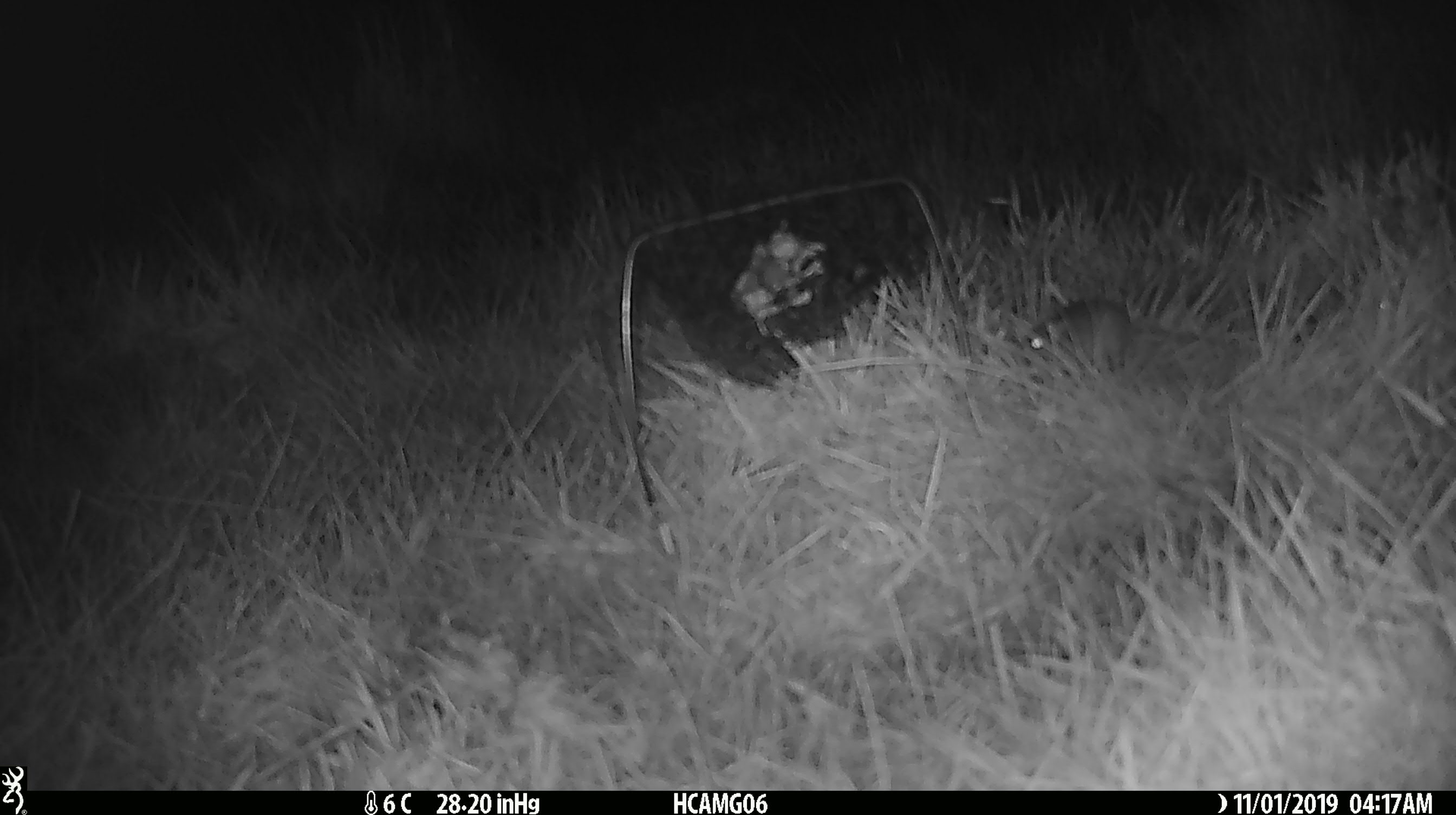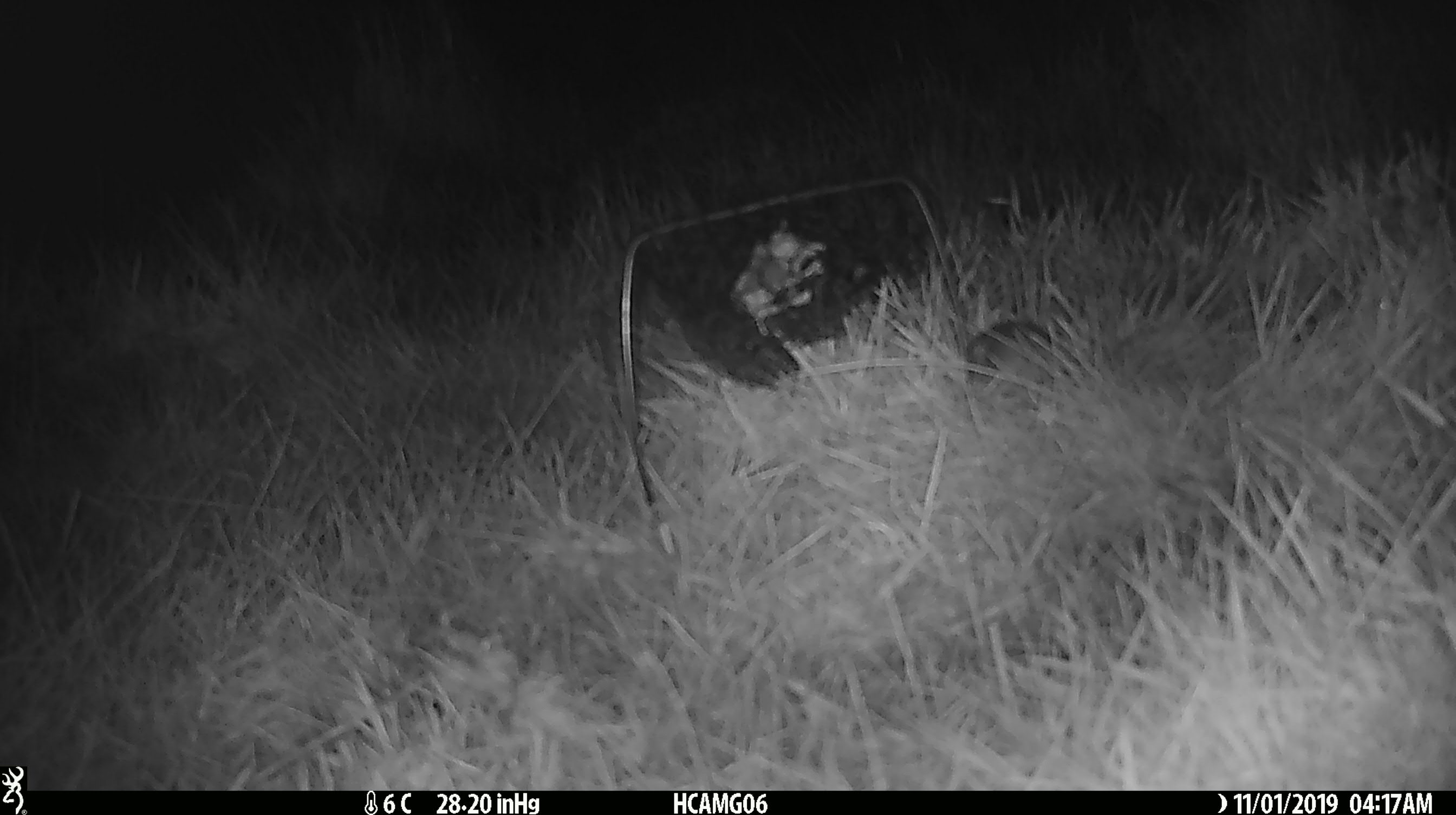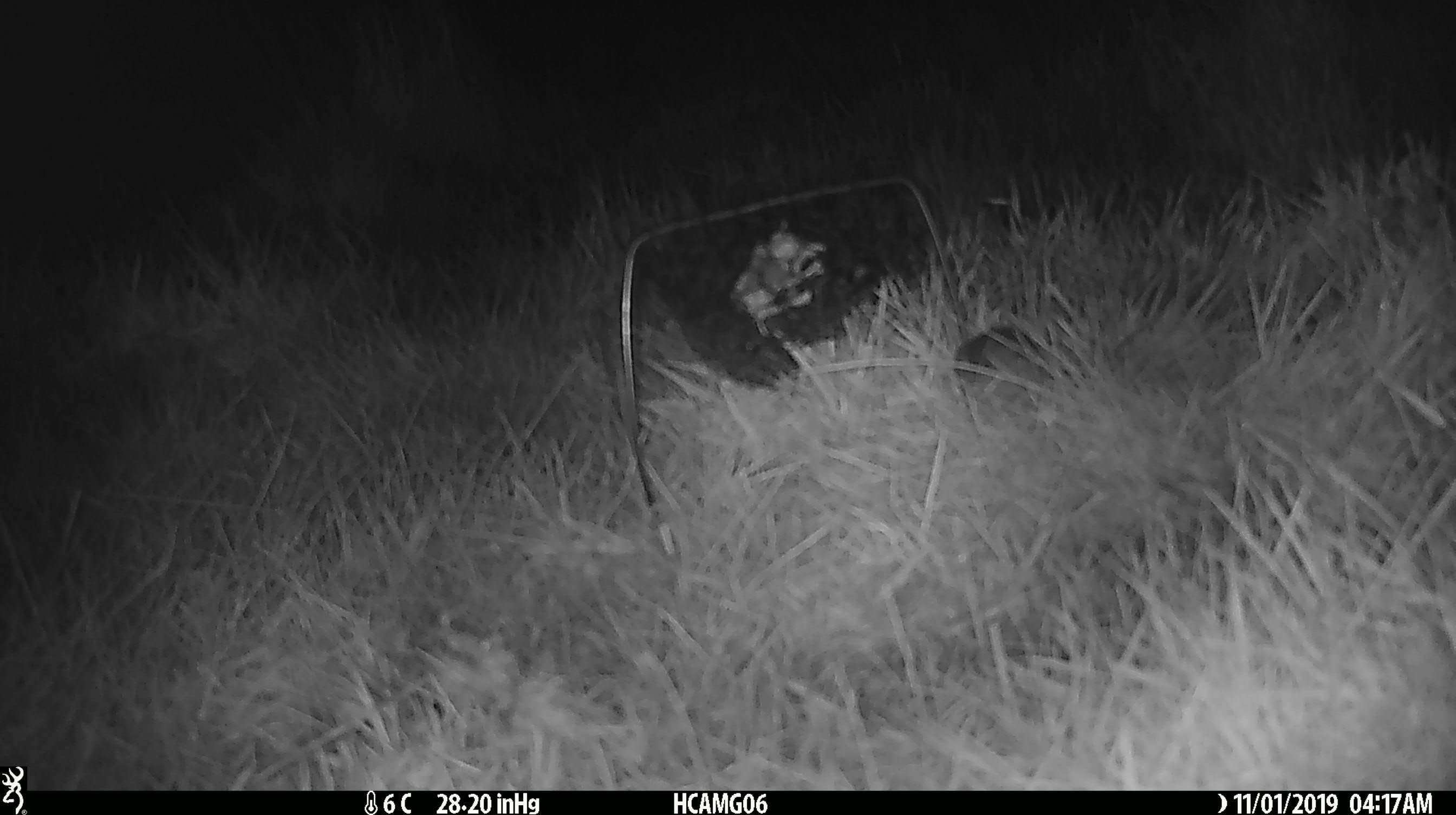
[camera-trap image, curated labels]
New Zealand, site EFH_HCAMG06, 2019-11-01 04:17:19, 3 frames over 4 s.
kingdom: Animalia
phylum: Chordata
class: Mammalia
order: Rodentia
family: Muridae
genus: Mus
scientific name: Mus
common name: mouse